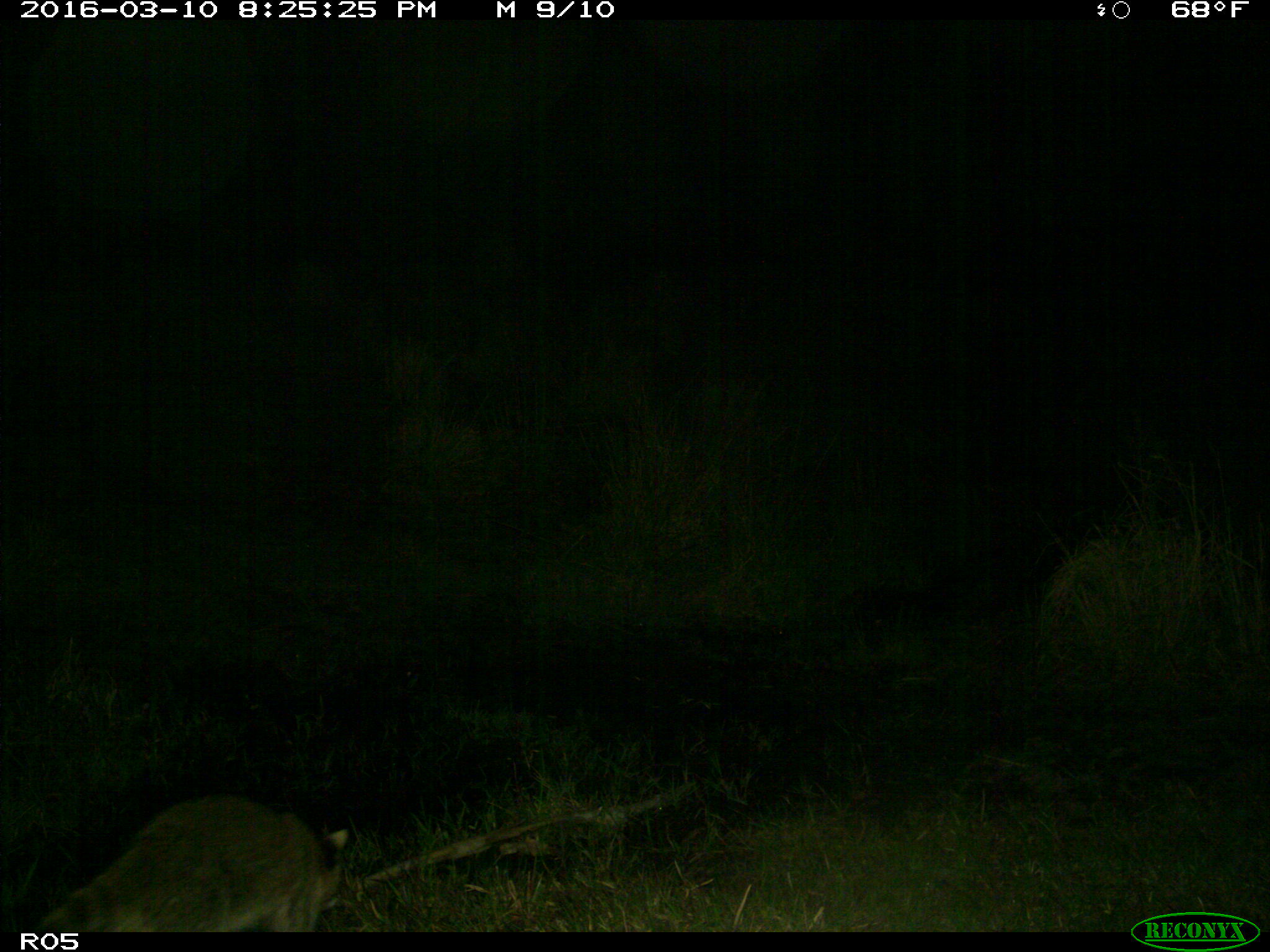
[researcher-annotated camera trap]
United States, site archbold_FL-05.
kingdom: Animalia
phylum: Chordata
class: Mammalia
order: Carnivora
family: Procyonidae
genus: Procyon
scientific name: Procyon lotor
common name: common raccoon